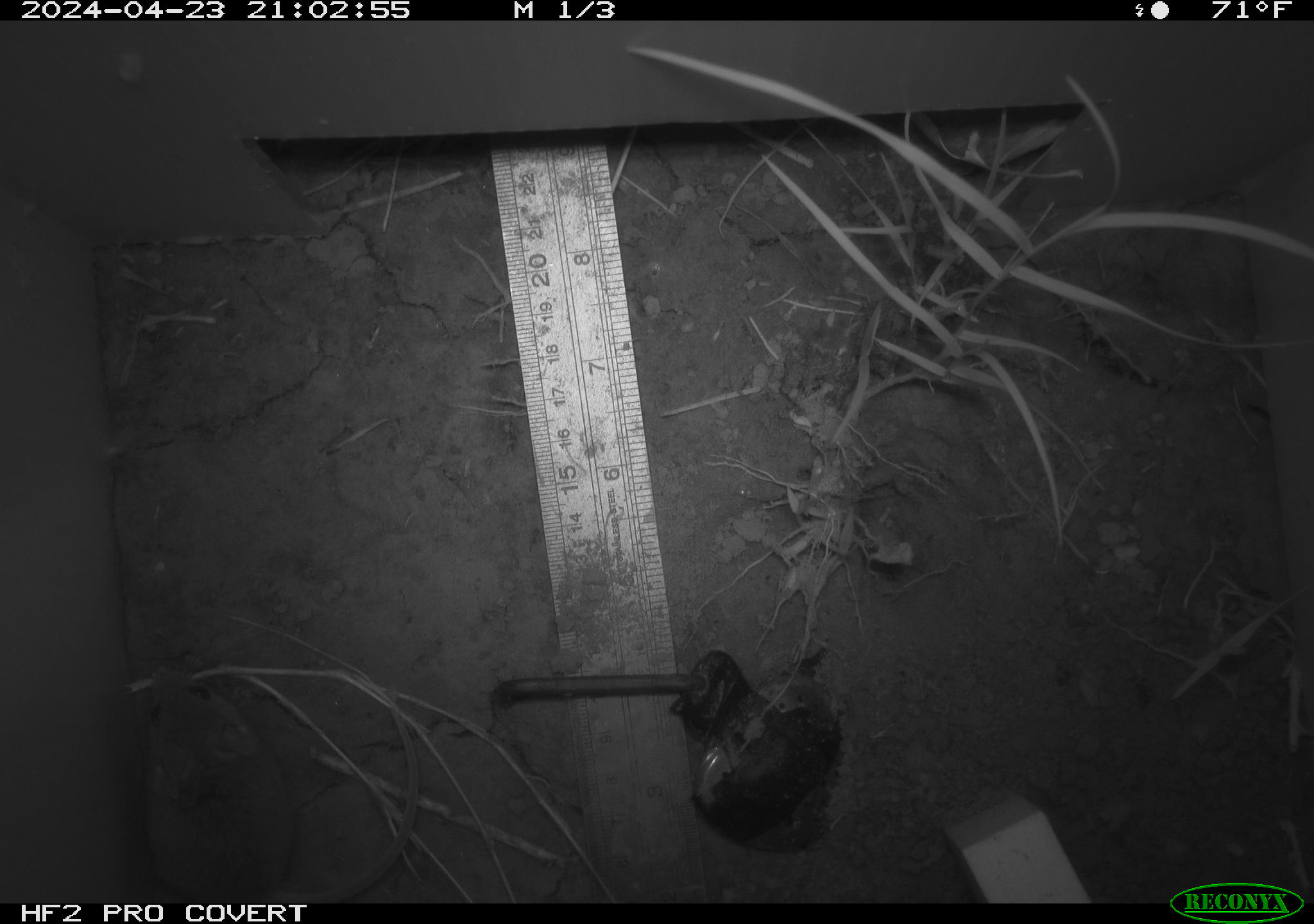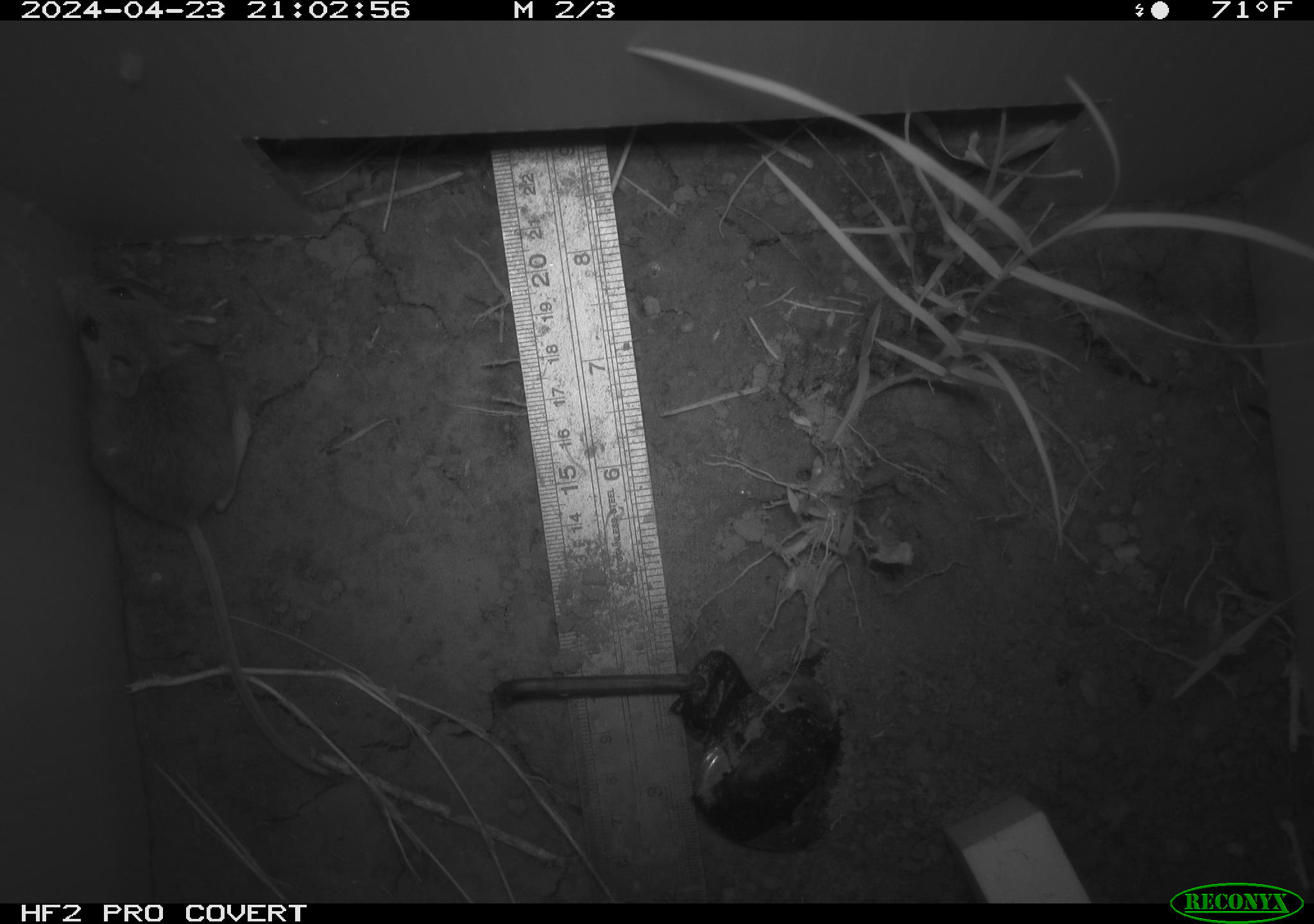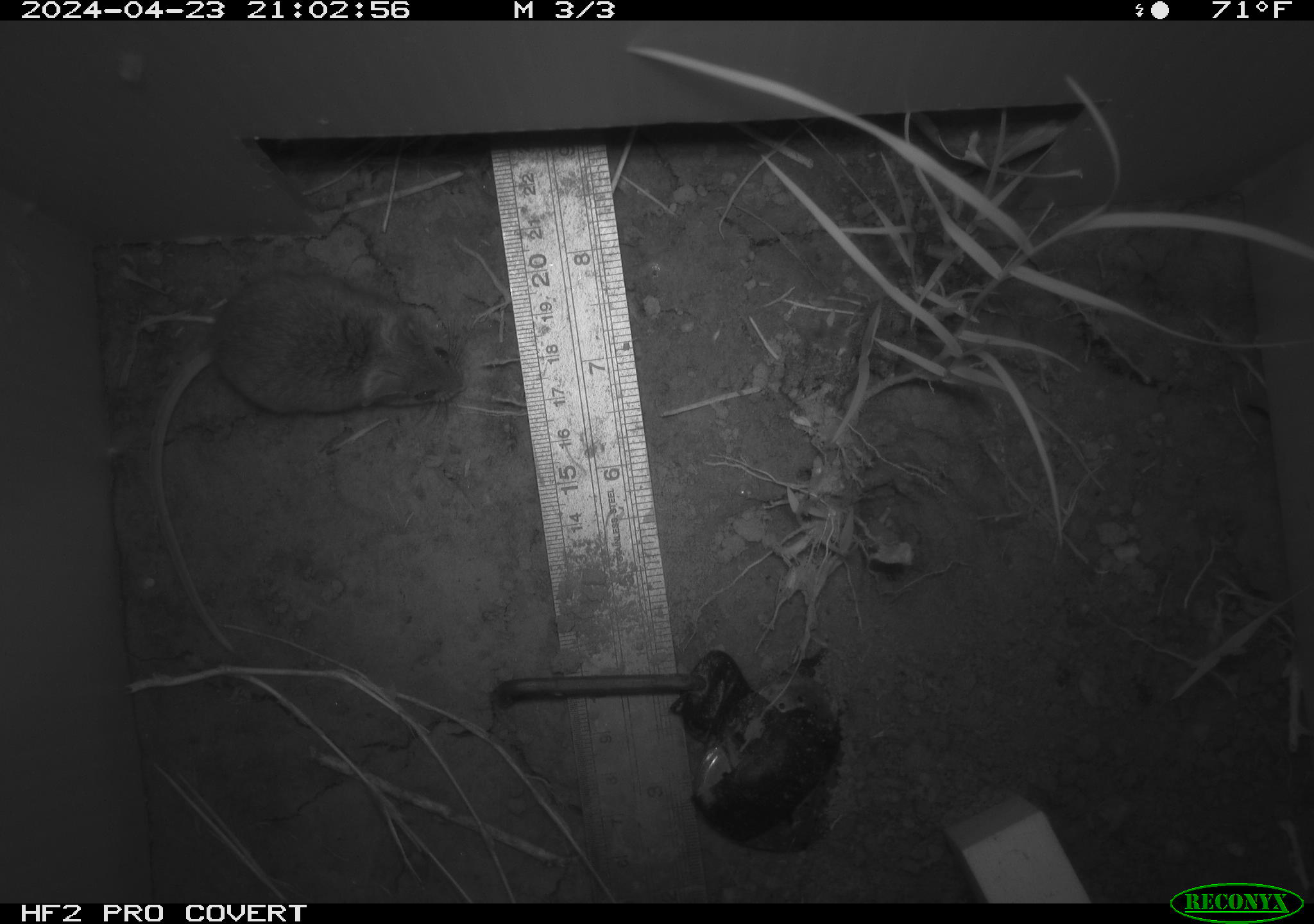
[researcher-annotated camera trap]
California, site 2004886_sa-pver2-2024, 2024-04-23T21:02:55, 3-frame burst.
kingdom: Animalia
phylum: Chordata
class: Mammalia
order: Rodentia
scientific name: Rodentia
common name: mouse species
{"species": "mouse species (Rodentia)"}